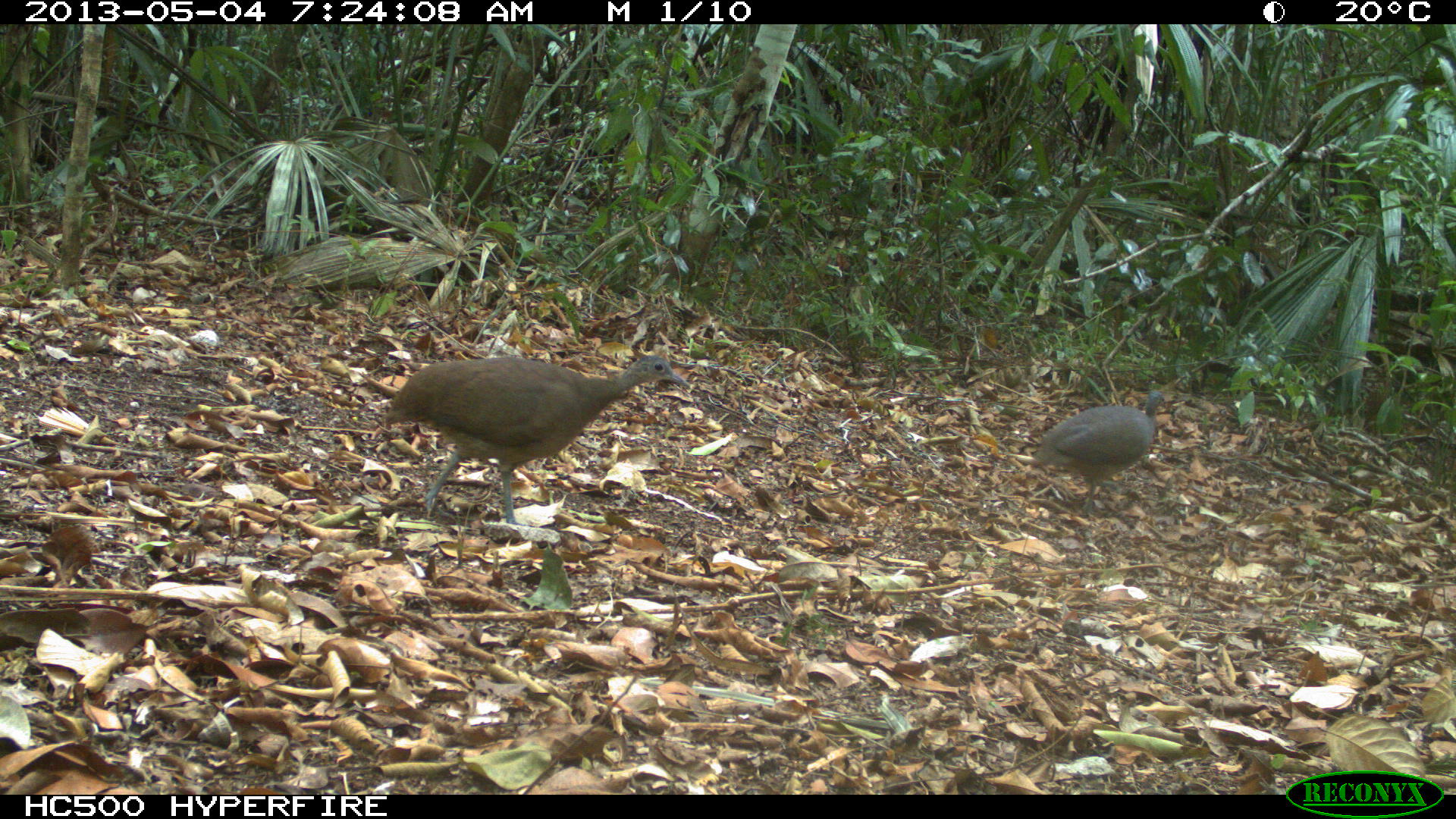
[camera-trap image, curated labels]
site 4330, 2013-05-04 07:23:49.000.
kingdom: Animalia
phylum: Chordata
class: Aves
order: Tinamiformes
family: Tinamidae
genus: Tinamus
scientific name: Tinamus major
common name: great tinamou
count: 2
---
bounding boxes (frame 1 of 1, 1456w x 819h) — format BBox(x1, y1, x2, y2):
tinamus major: BBox(384, 354, 691, 526); BBox(1033, 392, 1165, 516)